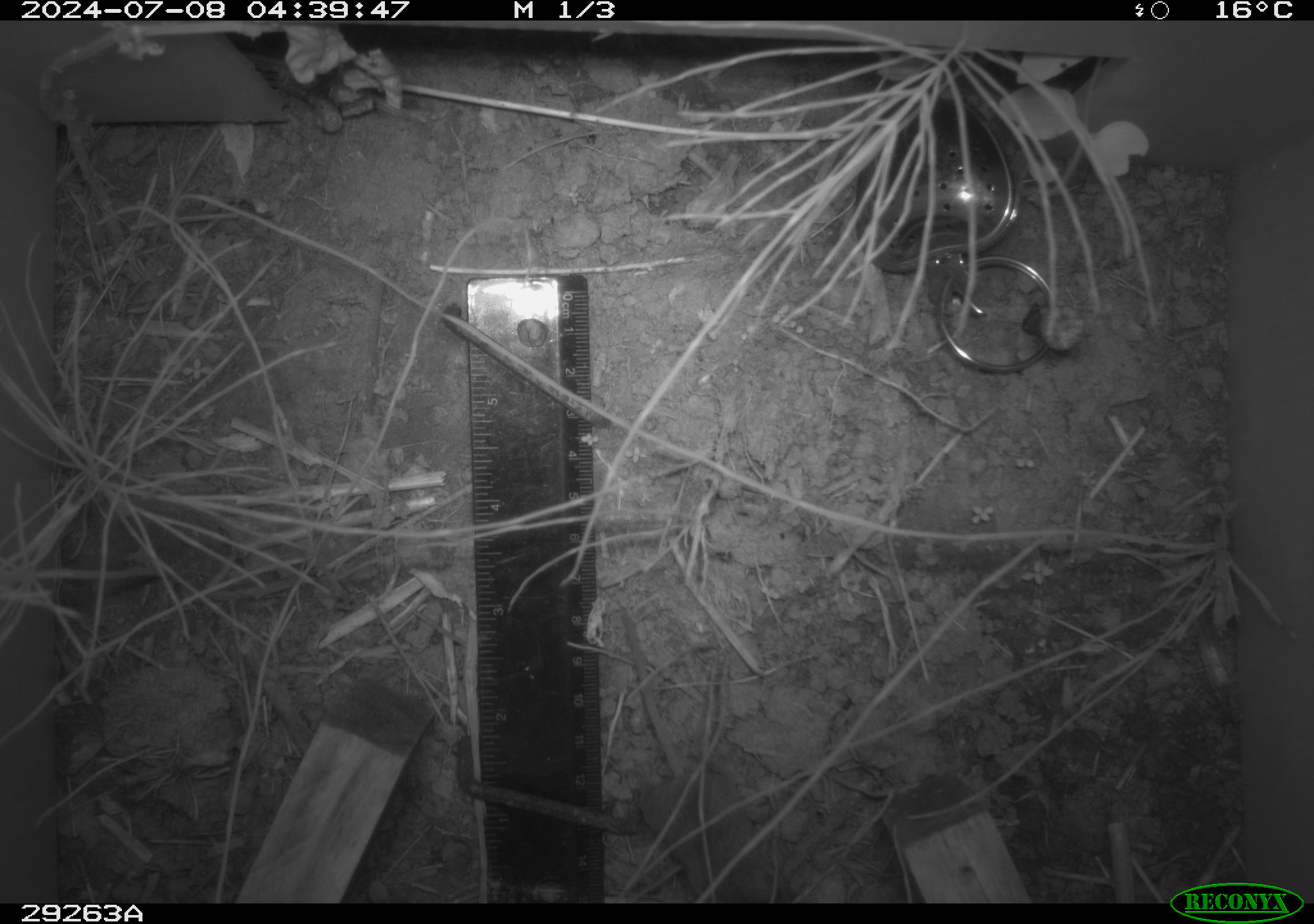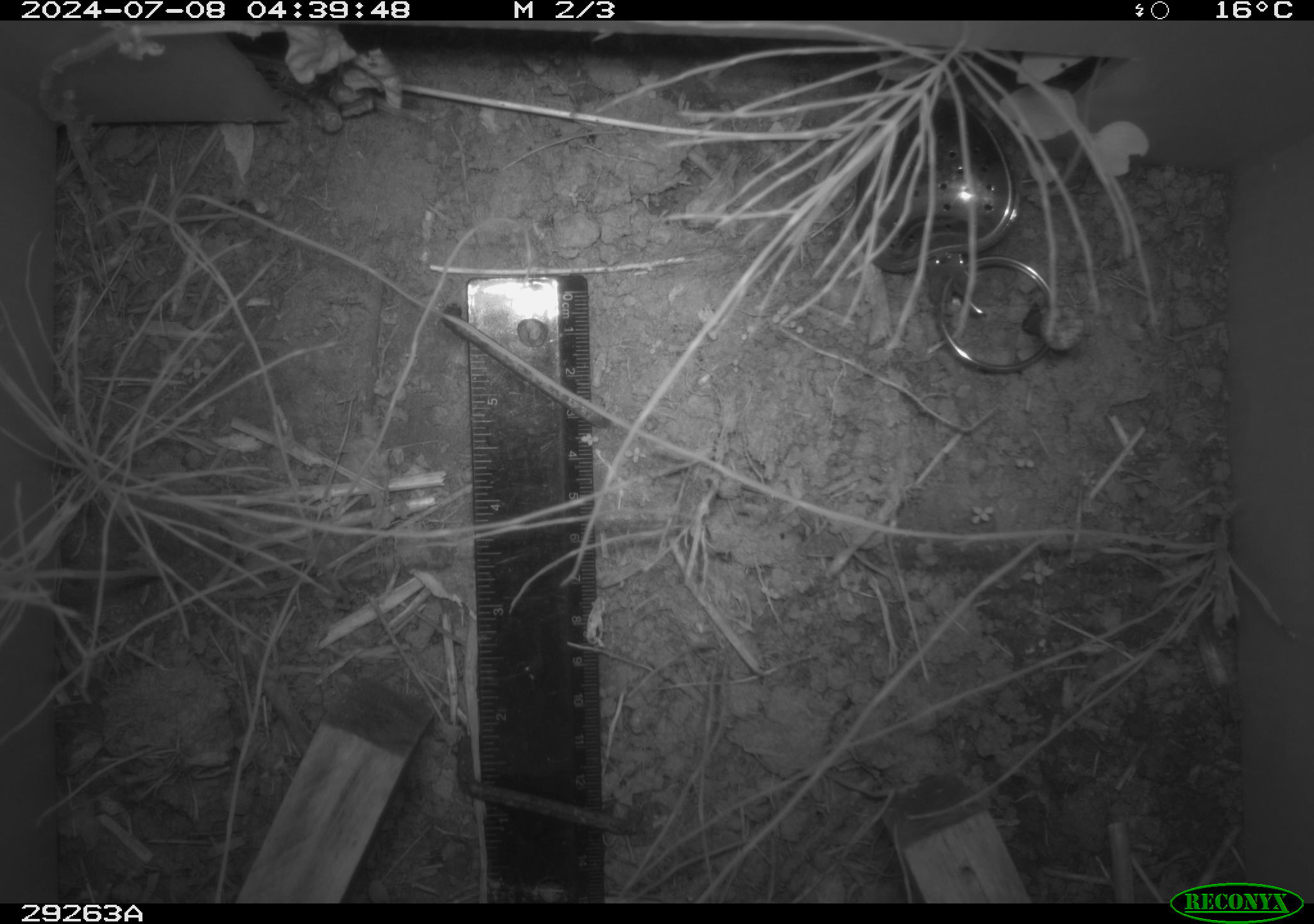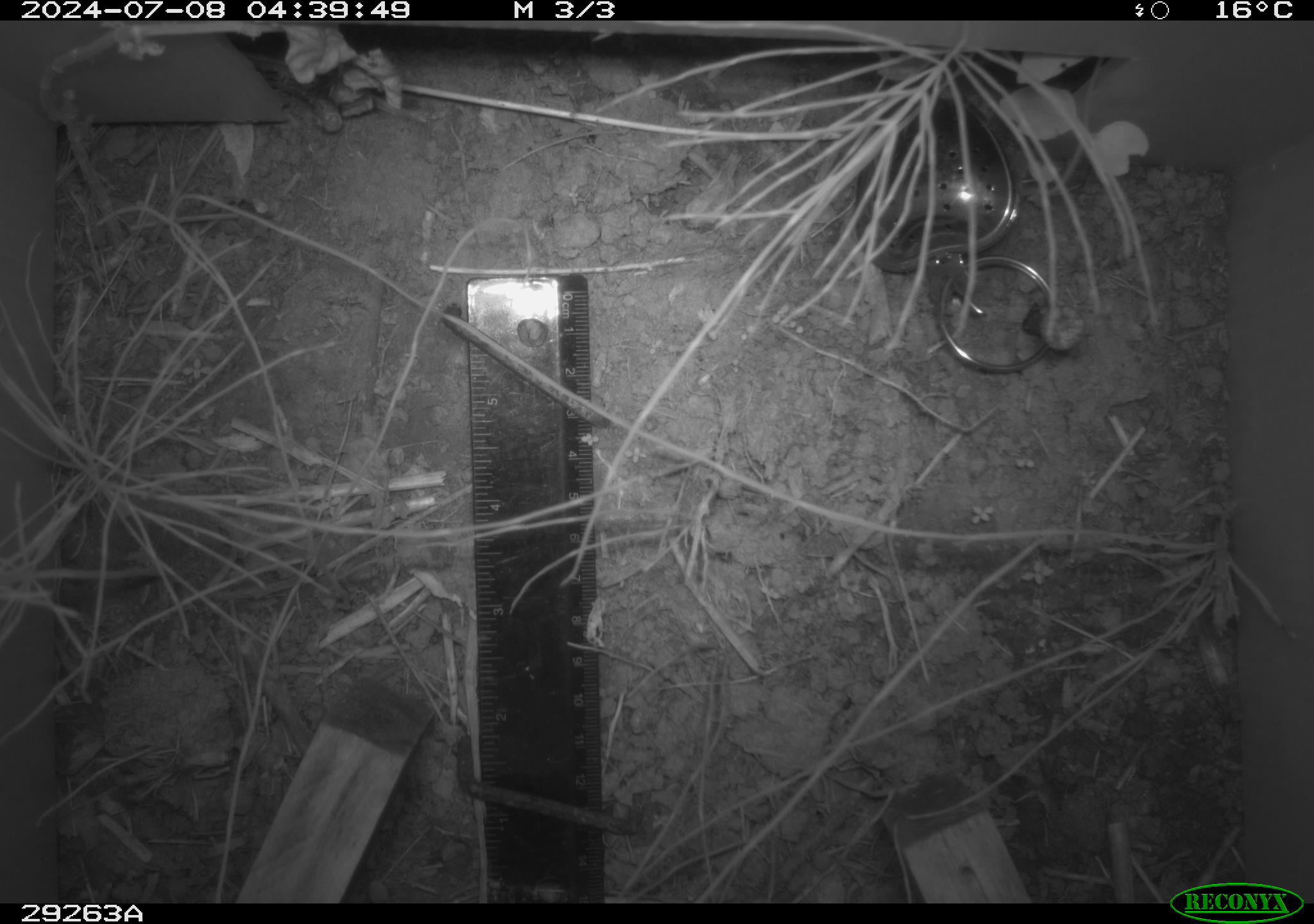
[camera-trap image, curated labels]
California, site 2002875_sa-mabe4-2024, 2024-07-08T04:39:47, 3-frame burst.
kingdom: Animalia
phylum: Chordata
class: Mammalia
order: Rodentia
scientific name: Rodentia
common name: rodent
Rodent (Rodentia).